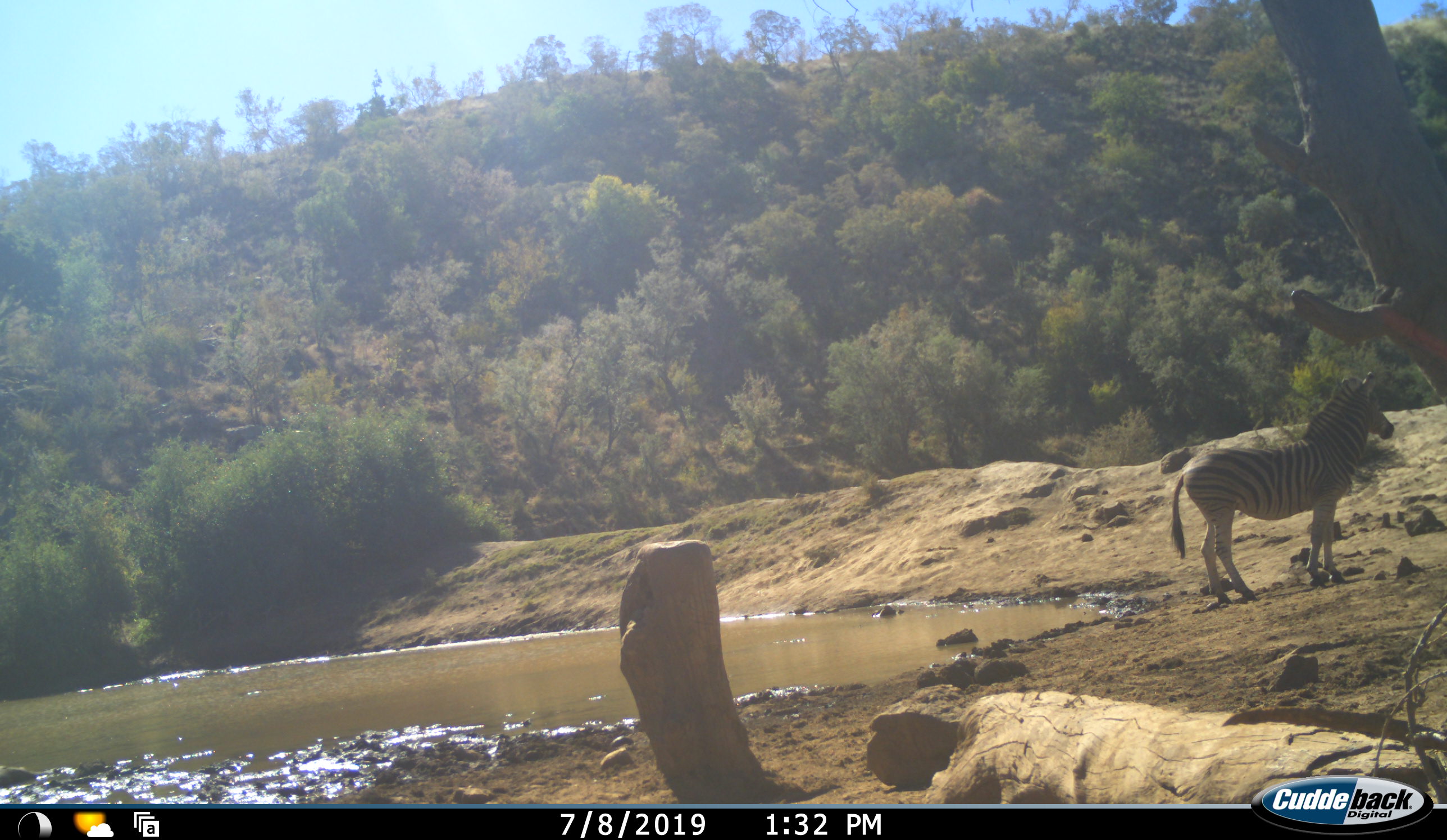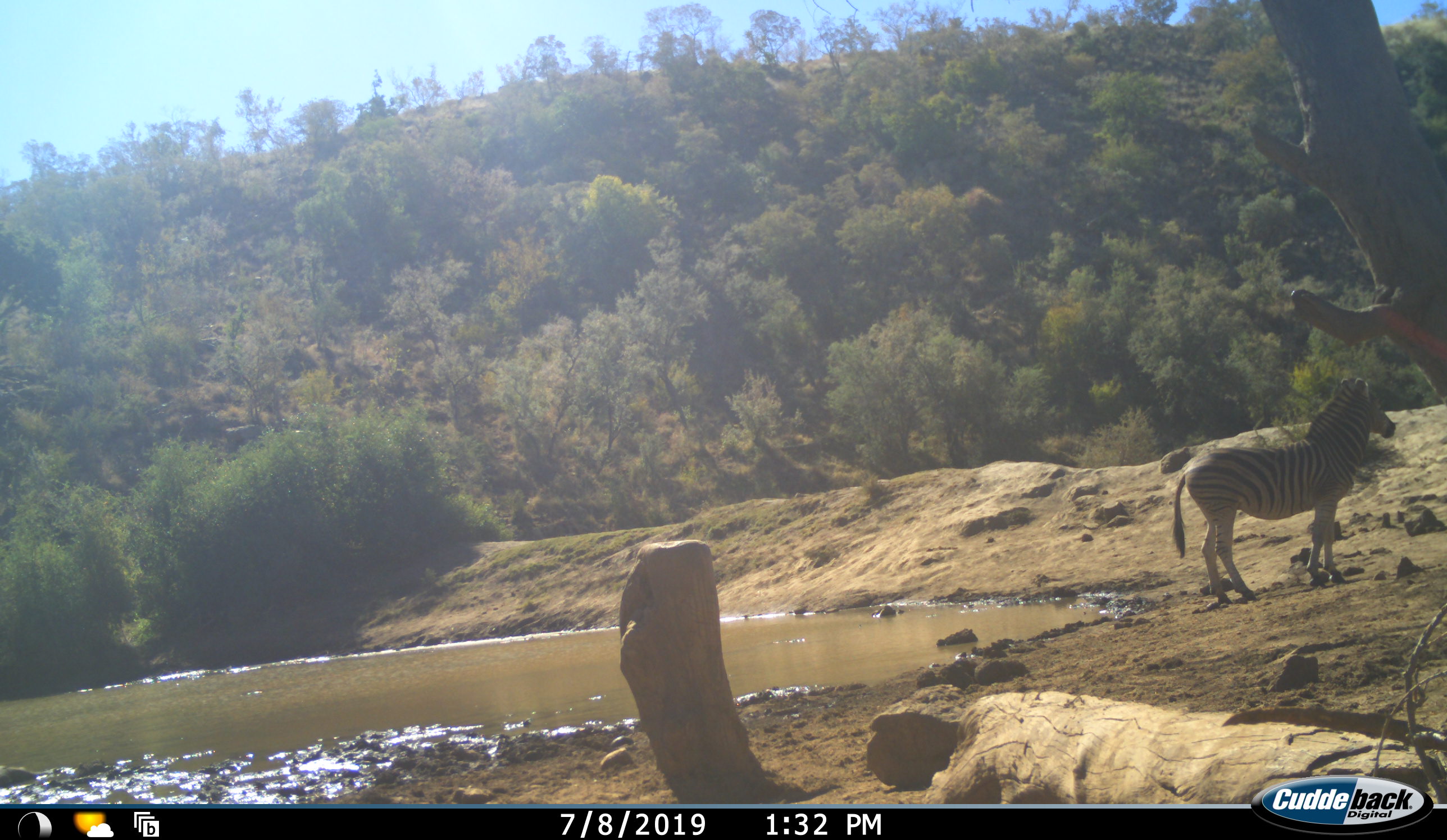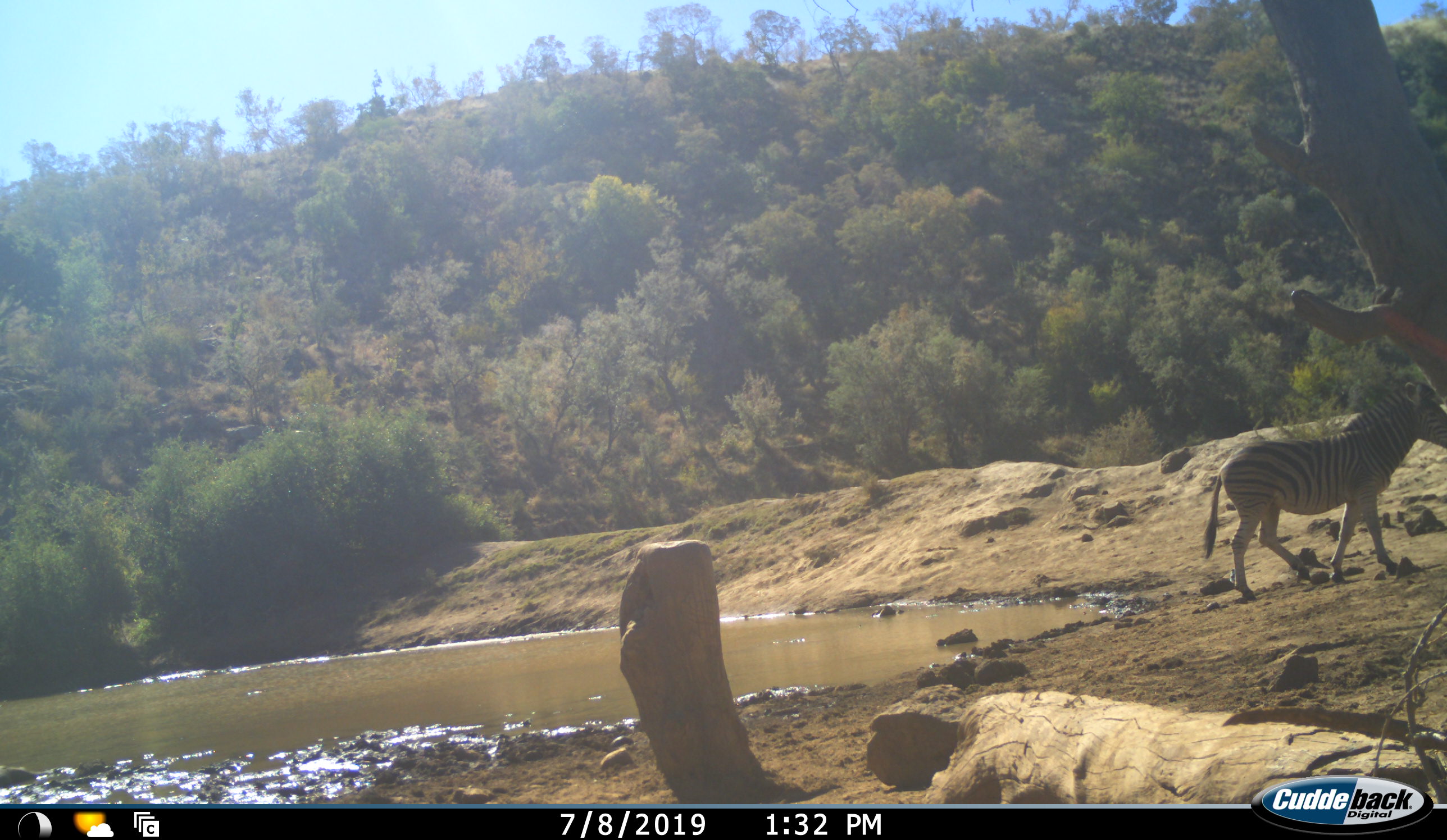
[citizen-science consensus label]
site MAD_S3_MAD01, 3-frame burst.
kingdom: Animalia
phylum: Chordata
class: Mammalia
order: Perissodactyla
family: Equidae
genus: Equus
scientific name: Equus quagga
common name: plains zebra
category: zebraplains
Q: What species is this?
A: Zebraplains (plains zebra) (Equus quagga).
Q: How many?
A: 1.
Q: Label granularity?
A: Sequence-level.